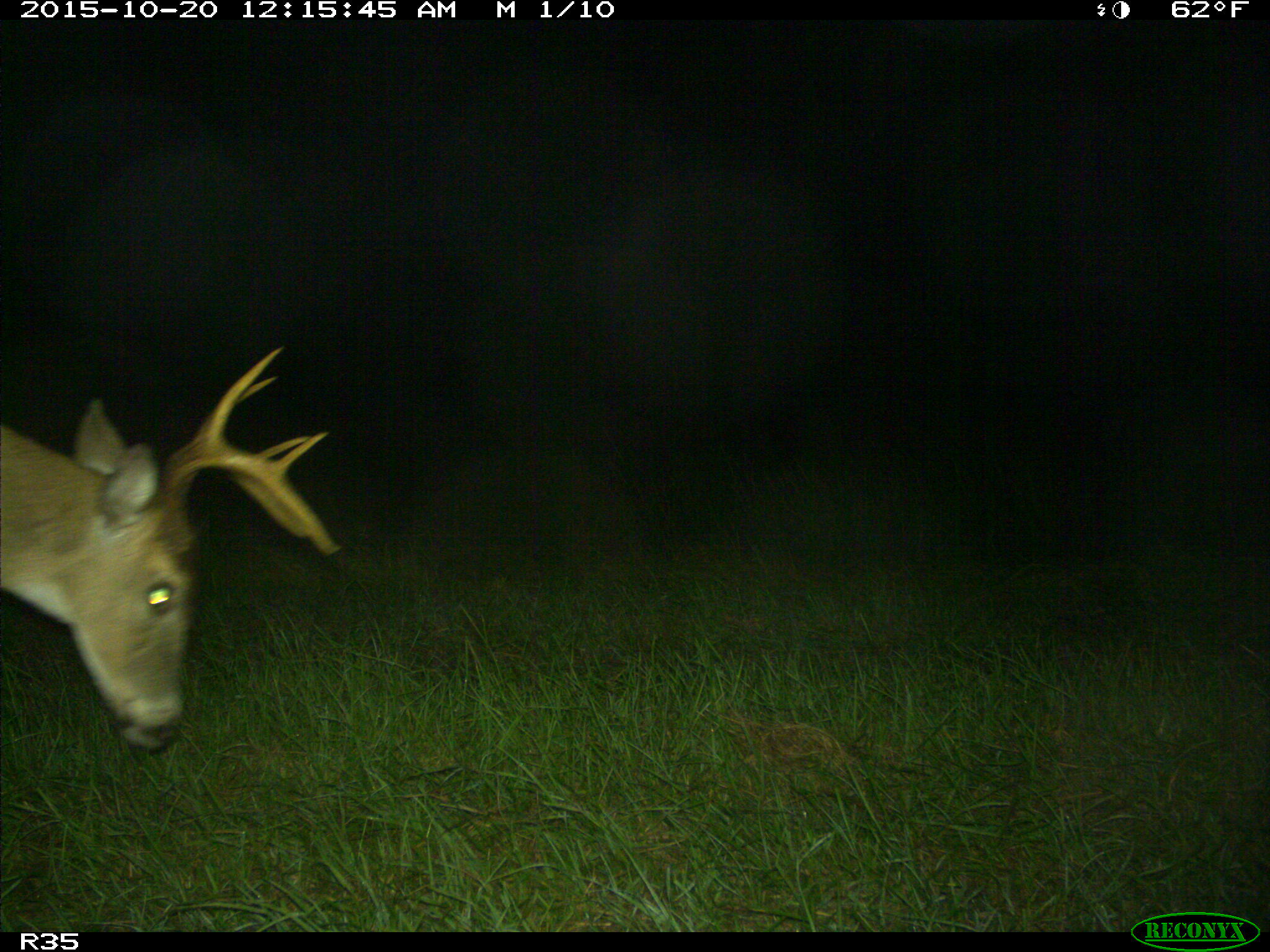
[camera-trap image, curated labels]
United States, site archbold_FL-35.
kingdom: Animalia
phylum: Chordata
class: Mammalia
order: Artiodactyla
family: Cervidae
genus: Odocoileus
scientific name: Odocoileus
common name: deer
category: unidentified deer